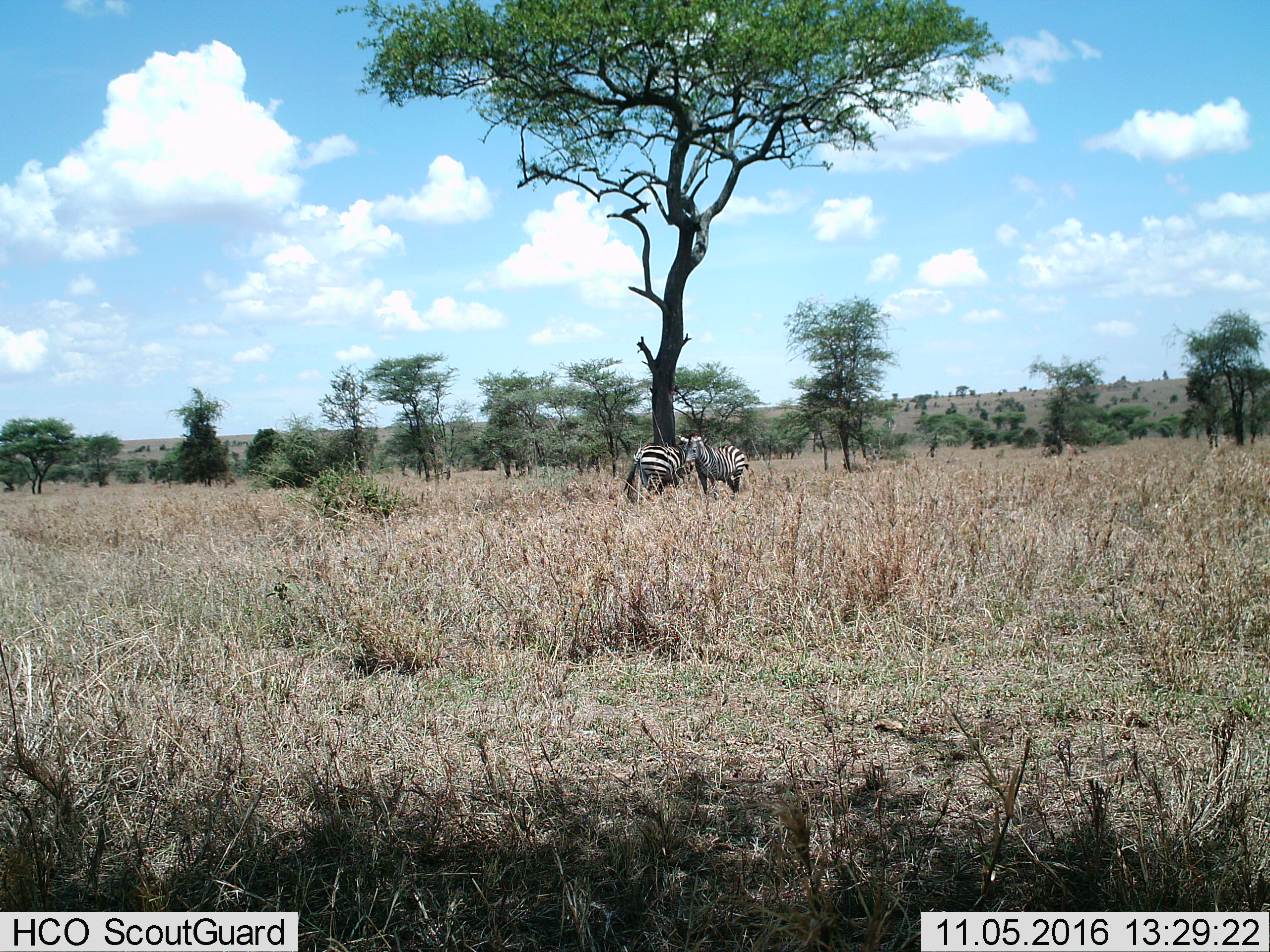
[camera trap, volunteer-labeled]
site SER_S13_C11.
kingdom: Animalia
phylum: Chordata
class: Mammalia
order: Perissodactyla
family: Equidae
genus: Equus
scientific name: Equus quagga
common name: plains zebra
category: zebraplains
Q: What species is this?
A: Zebraplains (plains zebra) (Equus quagga).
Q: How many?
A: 2.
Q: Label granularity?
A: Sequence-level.